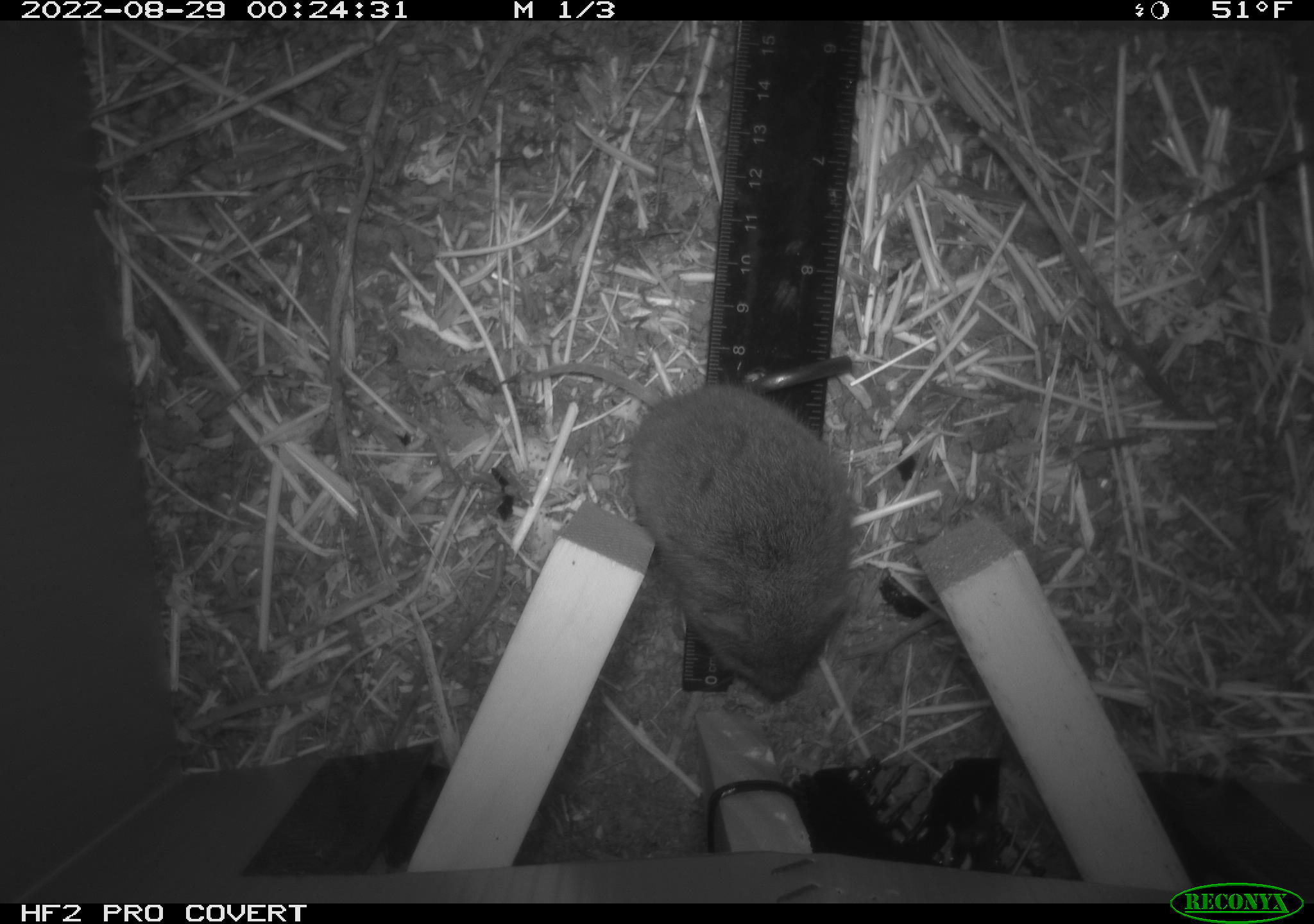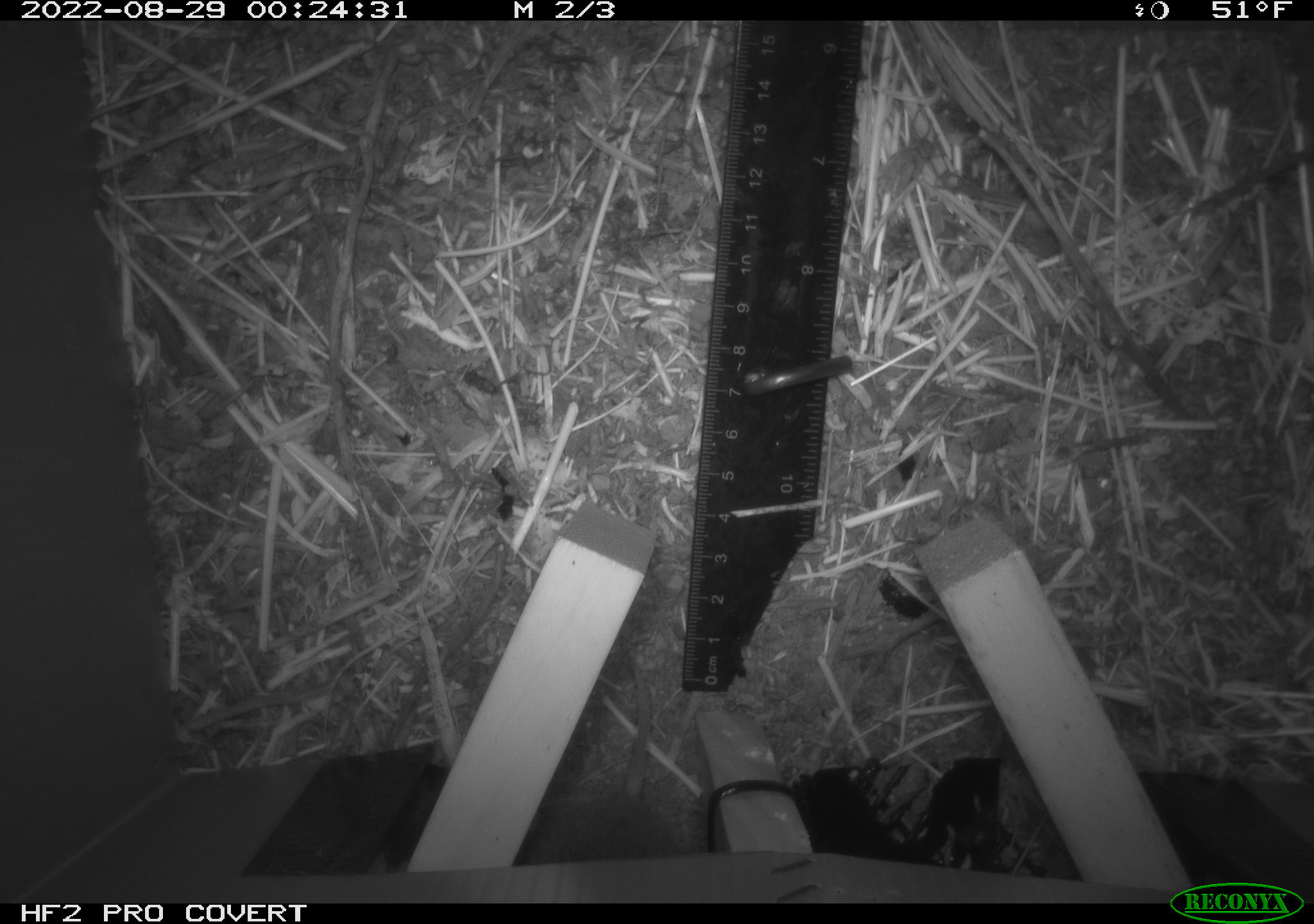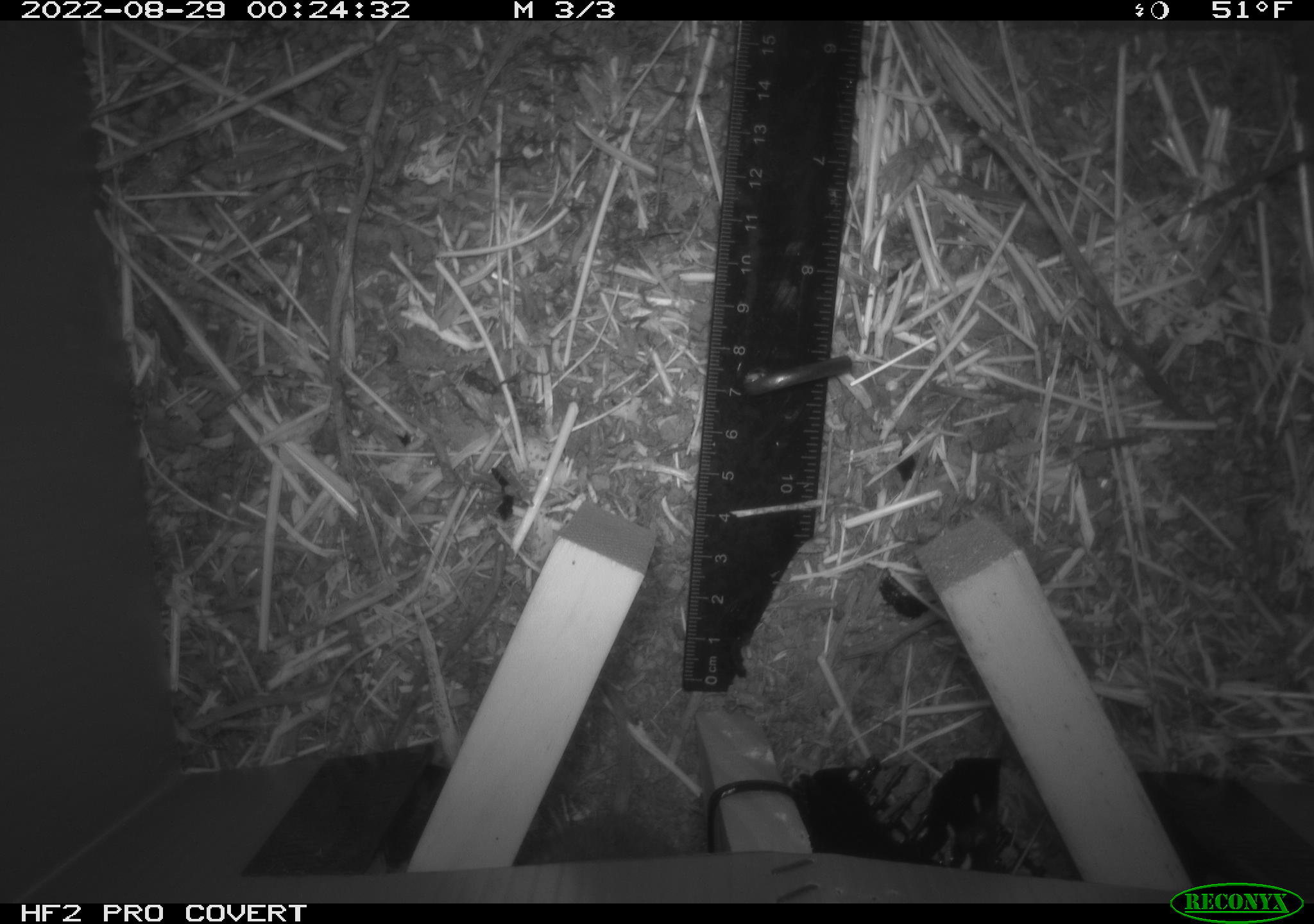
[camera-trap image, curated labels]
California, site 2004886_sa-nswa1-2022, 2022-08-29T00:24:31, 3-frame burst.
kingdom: Animalia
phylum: Chordata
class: Mammalia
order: Rodentia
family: Cricetidae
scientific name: Cricetidae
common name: hamsters, voles, lemmings, and allies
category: cricetidae family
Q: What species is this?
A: Cricetidae family (hamsters, voles, lemmings, and allies) (Cricetidae).